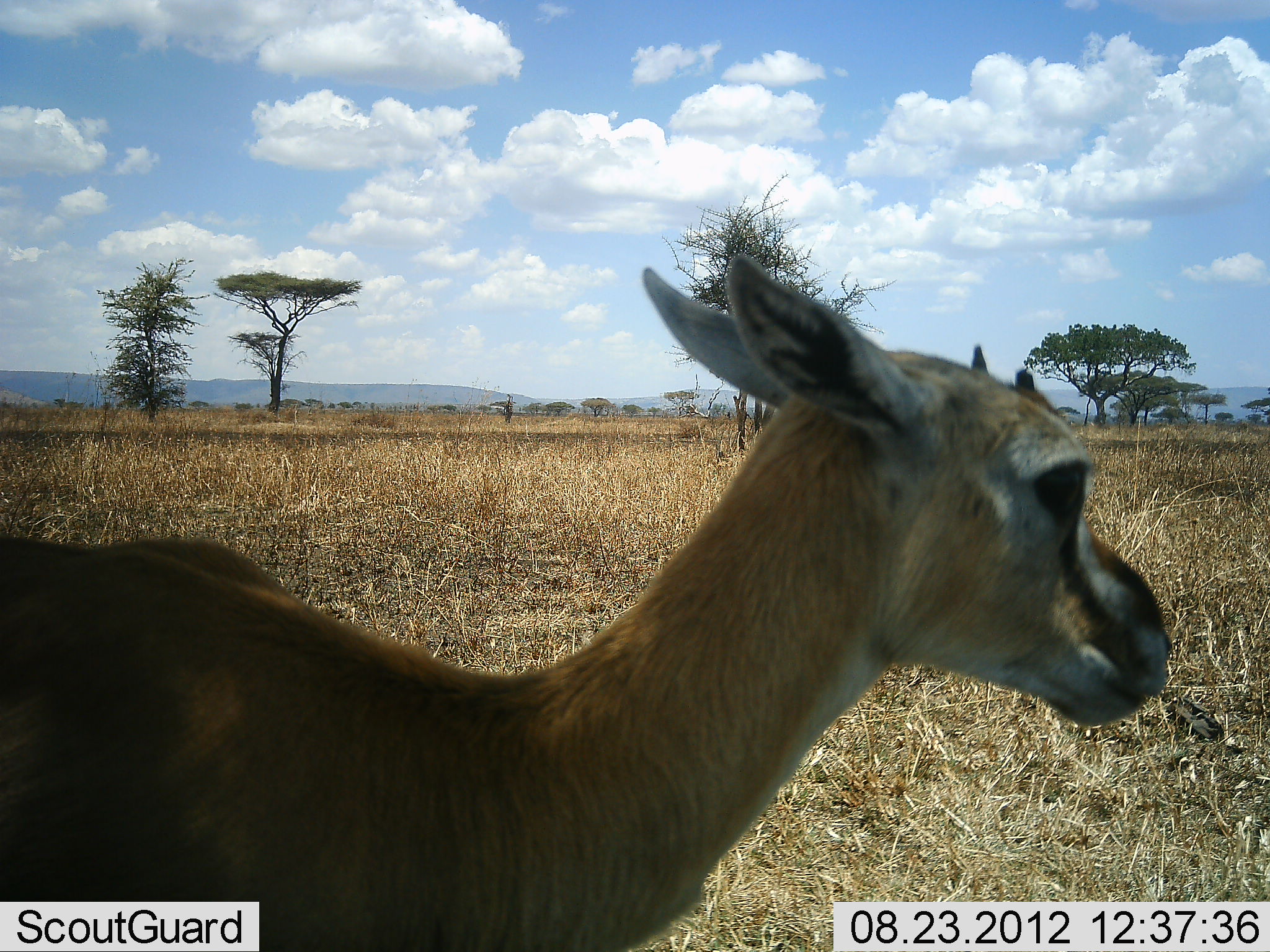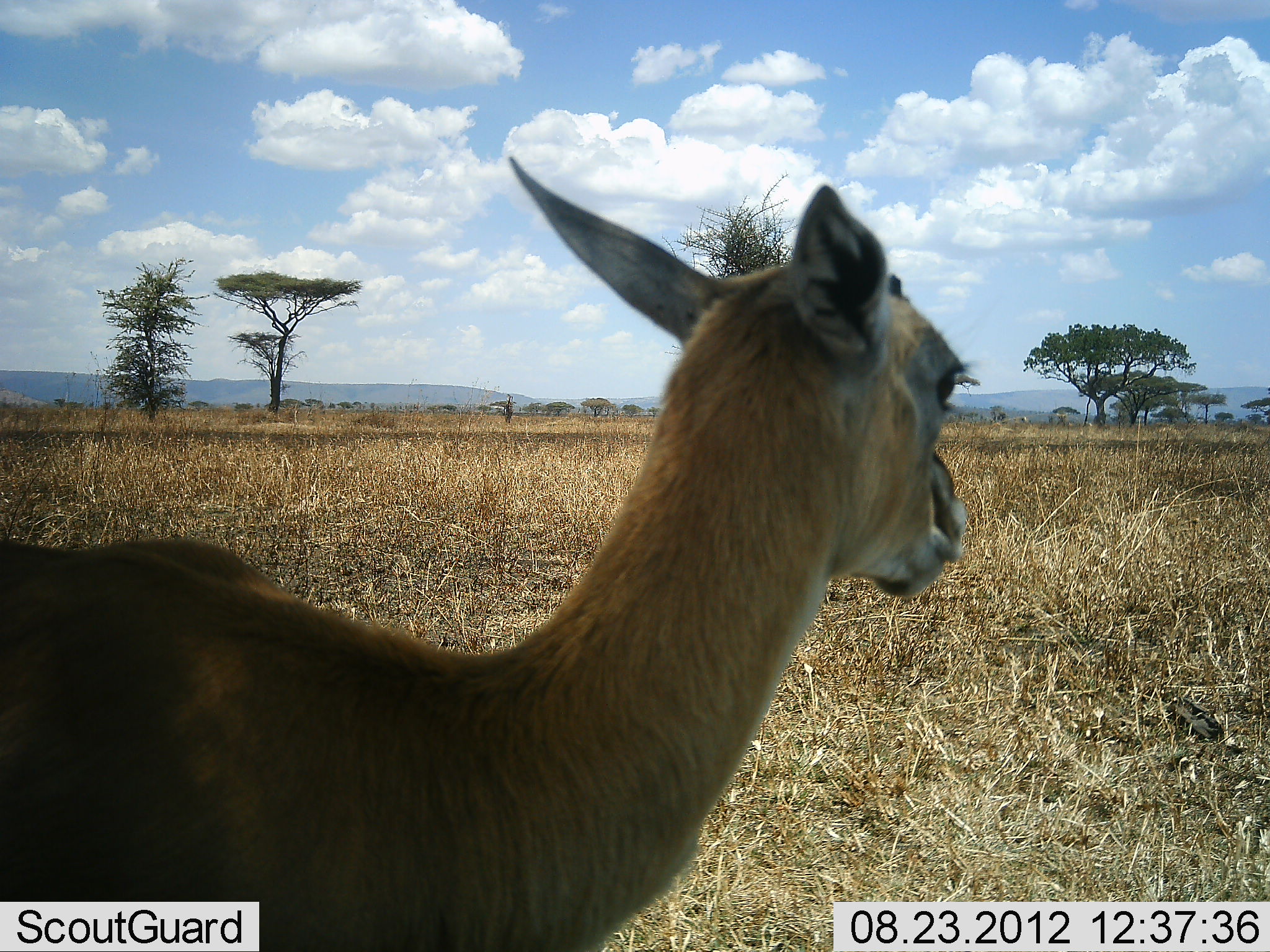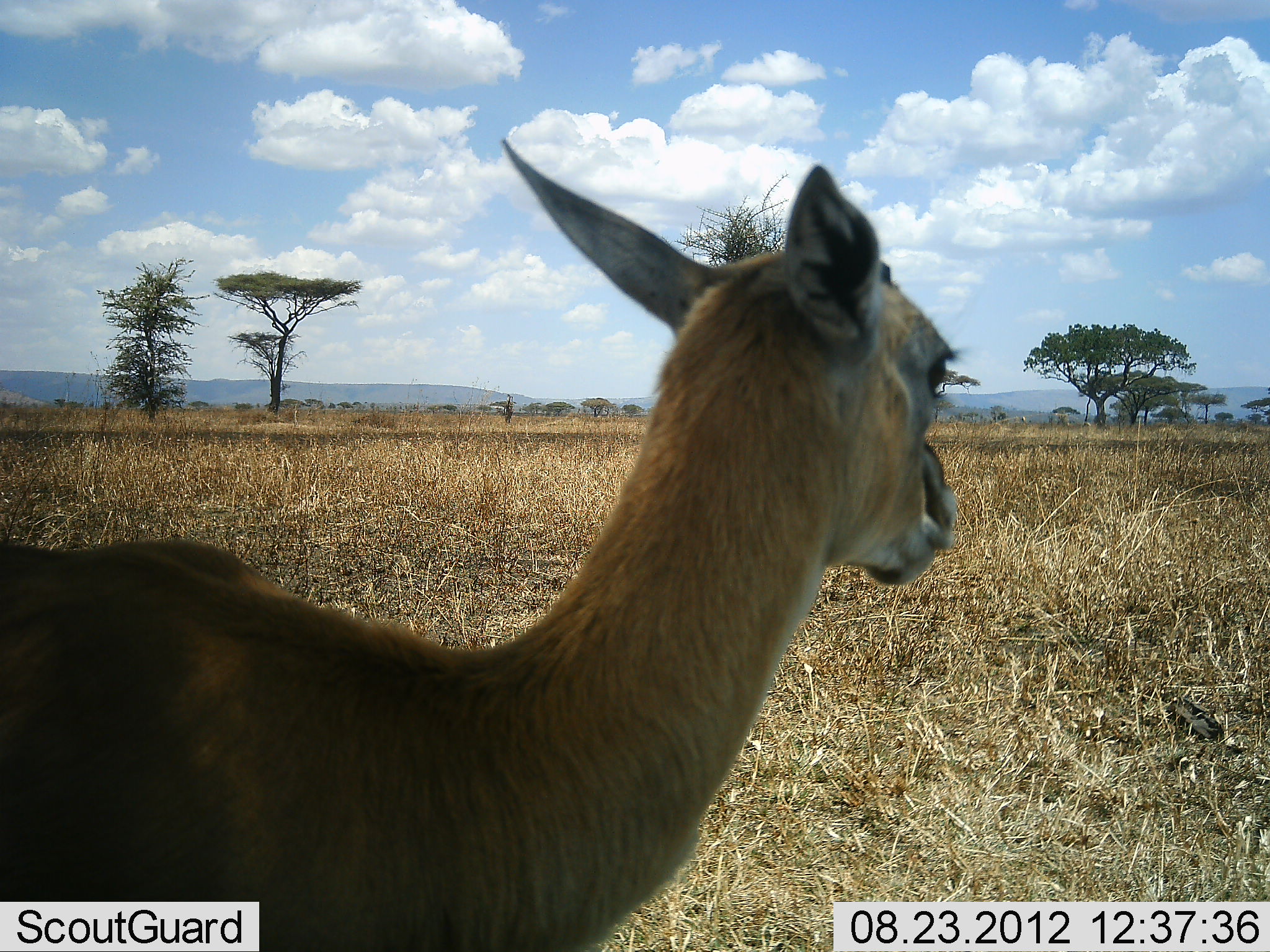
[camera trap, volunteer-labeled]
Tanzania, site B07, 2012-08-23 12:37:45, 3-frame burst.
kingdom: Animalia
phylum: Chordata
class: Mammalia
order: Artiodactyla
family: Bovidae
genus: Eudorcas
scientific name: Eudorcas thomsonii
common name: thomson's gazelle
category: gazellethomsons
Gazellethomsons (thomson's gazelle) (Eudorcas thomsonii), count 1. Behavior (volunteer vote fractions): standing 90%, resting 10%, moving 0%, interacting 0%. Young present (vote fraction): 10%. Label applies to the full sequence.